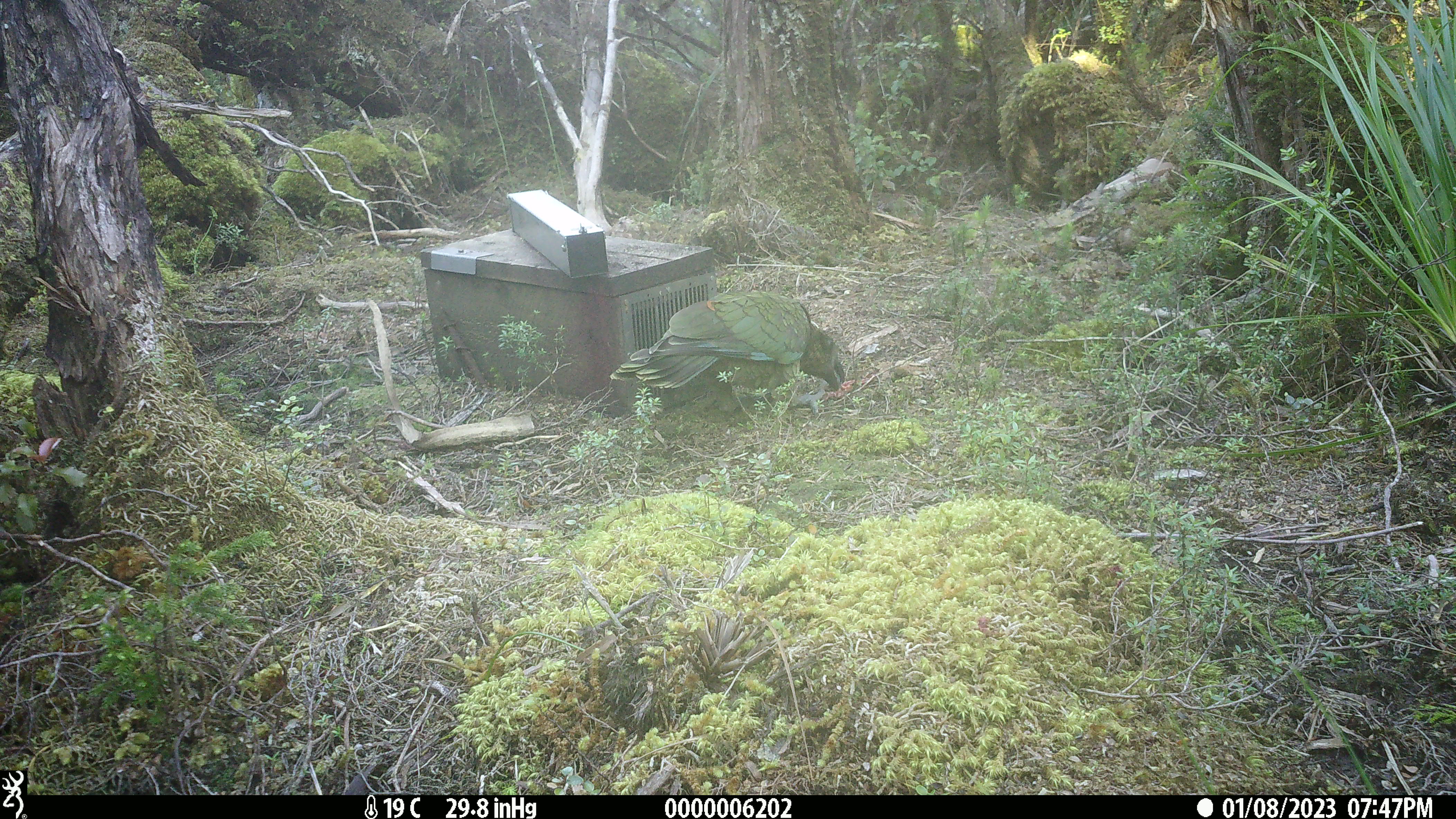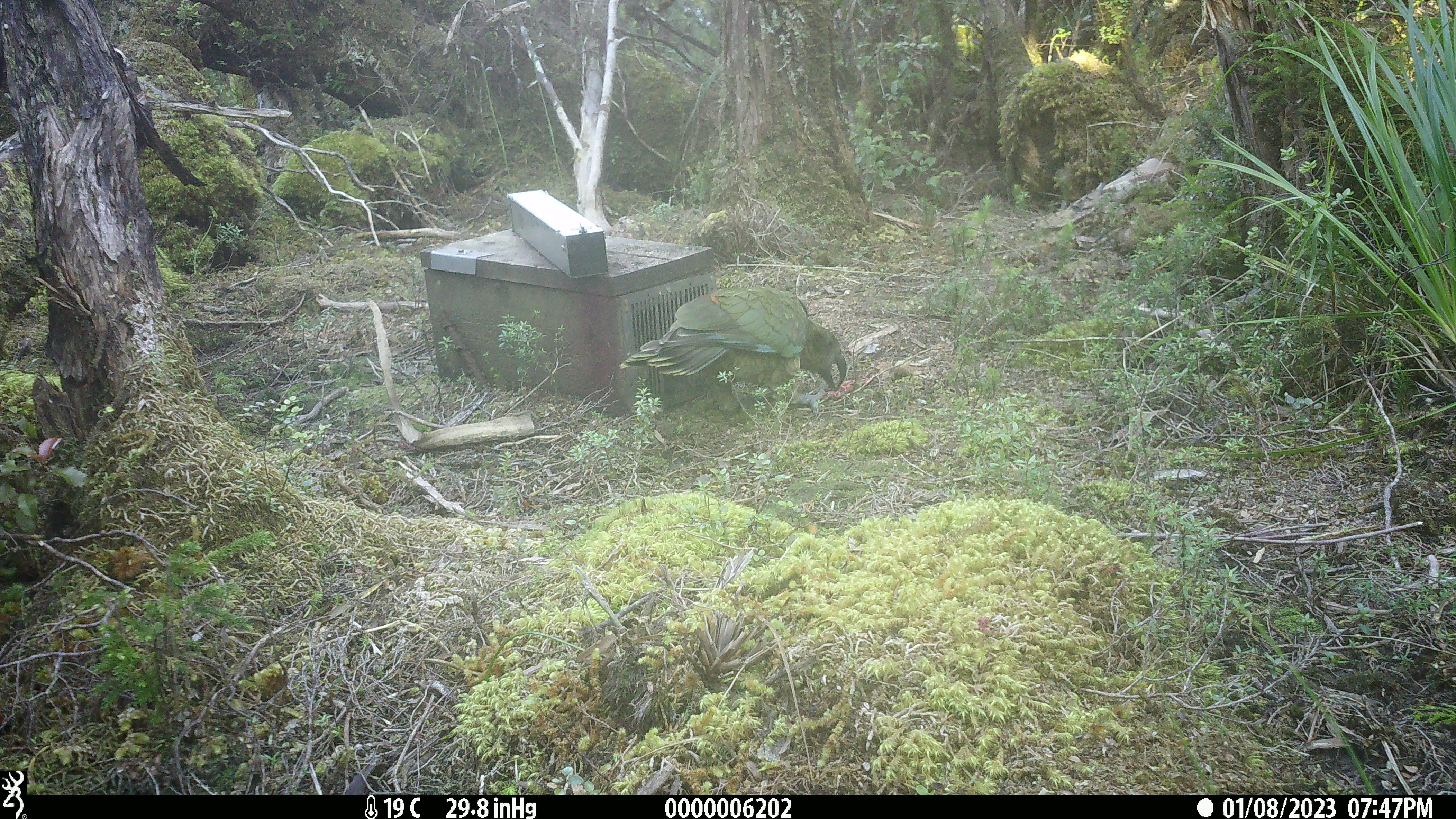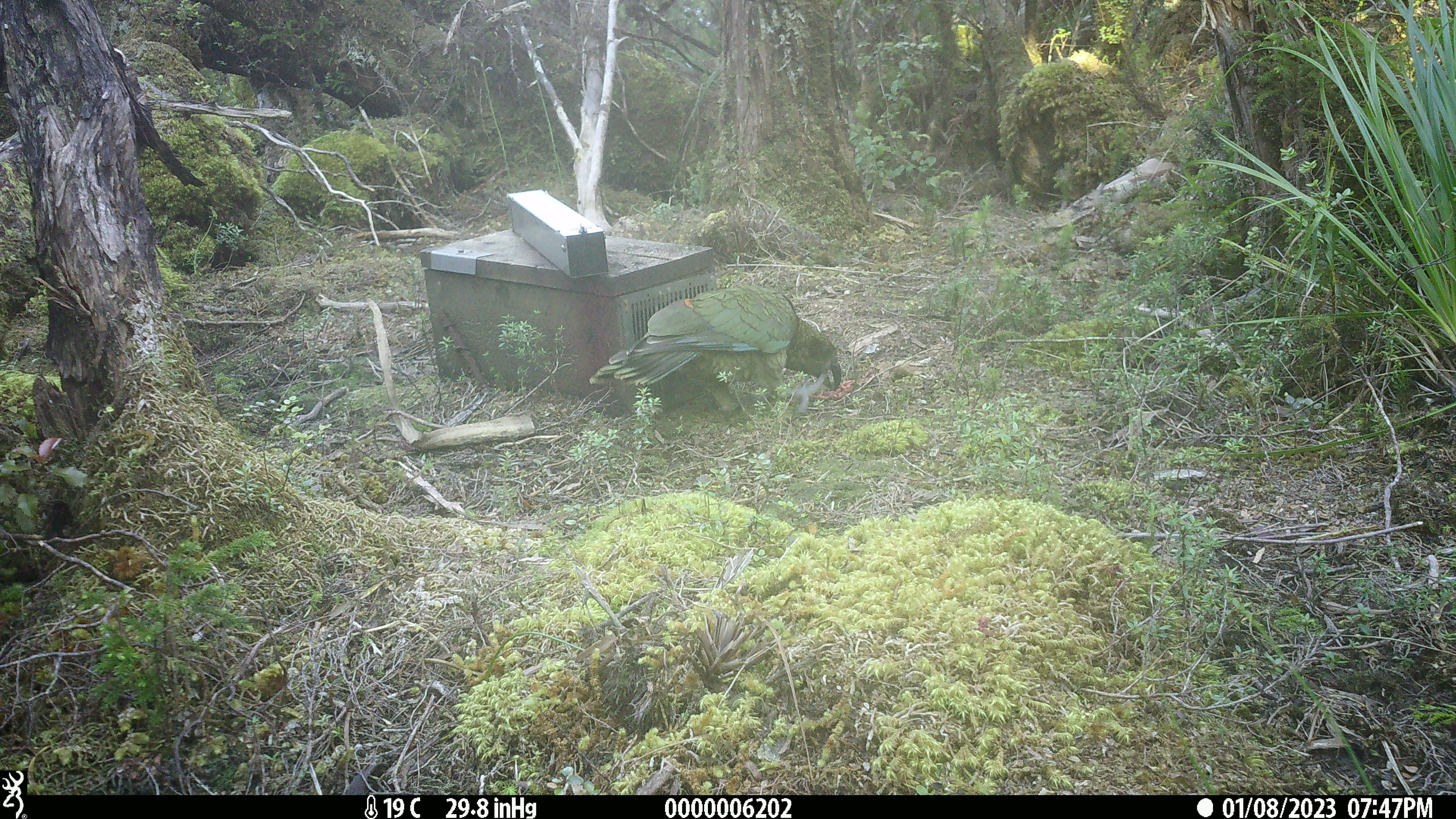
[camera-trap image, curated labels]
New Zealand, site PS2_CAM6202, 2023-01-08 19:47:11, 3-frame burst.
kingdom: Animalia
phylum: Chordata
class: Aves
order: Psittaciformes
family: Strigopidae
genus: Nestor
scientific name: Nestor notabilis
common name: kea